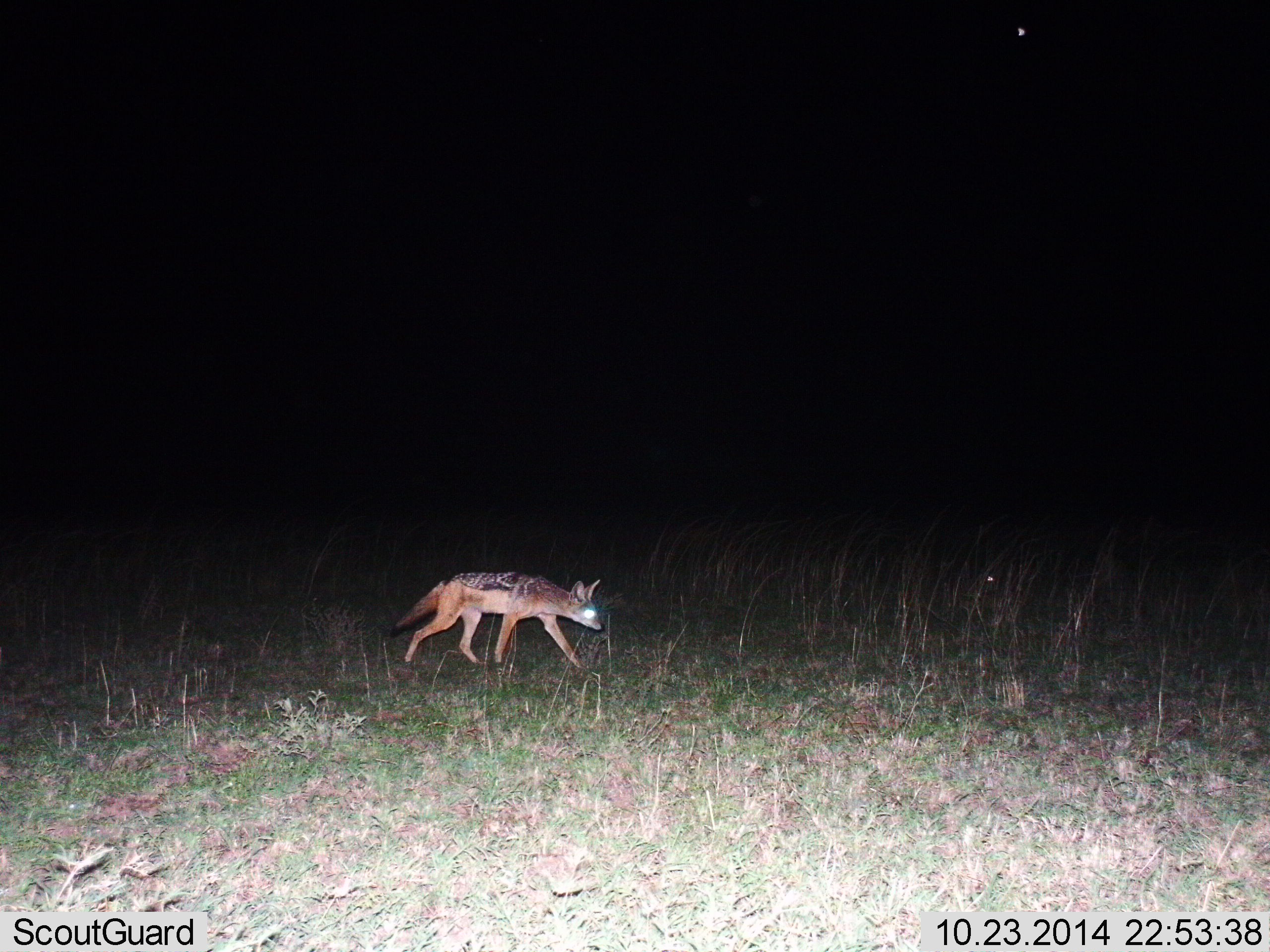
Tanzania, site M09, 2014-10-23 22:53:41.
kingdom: Animalia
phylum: Chordata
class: Mammalia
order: Carnivora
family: Canidae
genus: Lupulella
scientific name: Lupulella mesomelas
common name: black-backed jackal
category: jackal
Jackal (black-backed jackal) (Lupulella mesomelas), count 1. Behavior (volunteer vote fractions): standing 20%, resting 0%, moving 90%, interacting 0%. Young present (vote fraction): 0%. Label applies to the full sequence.